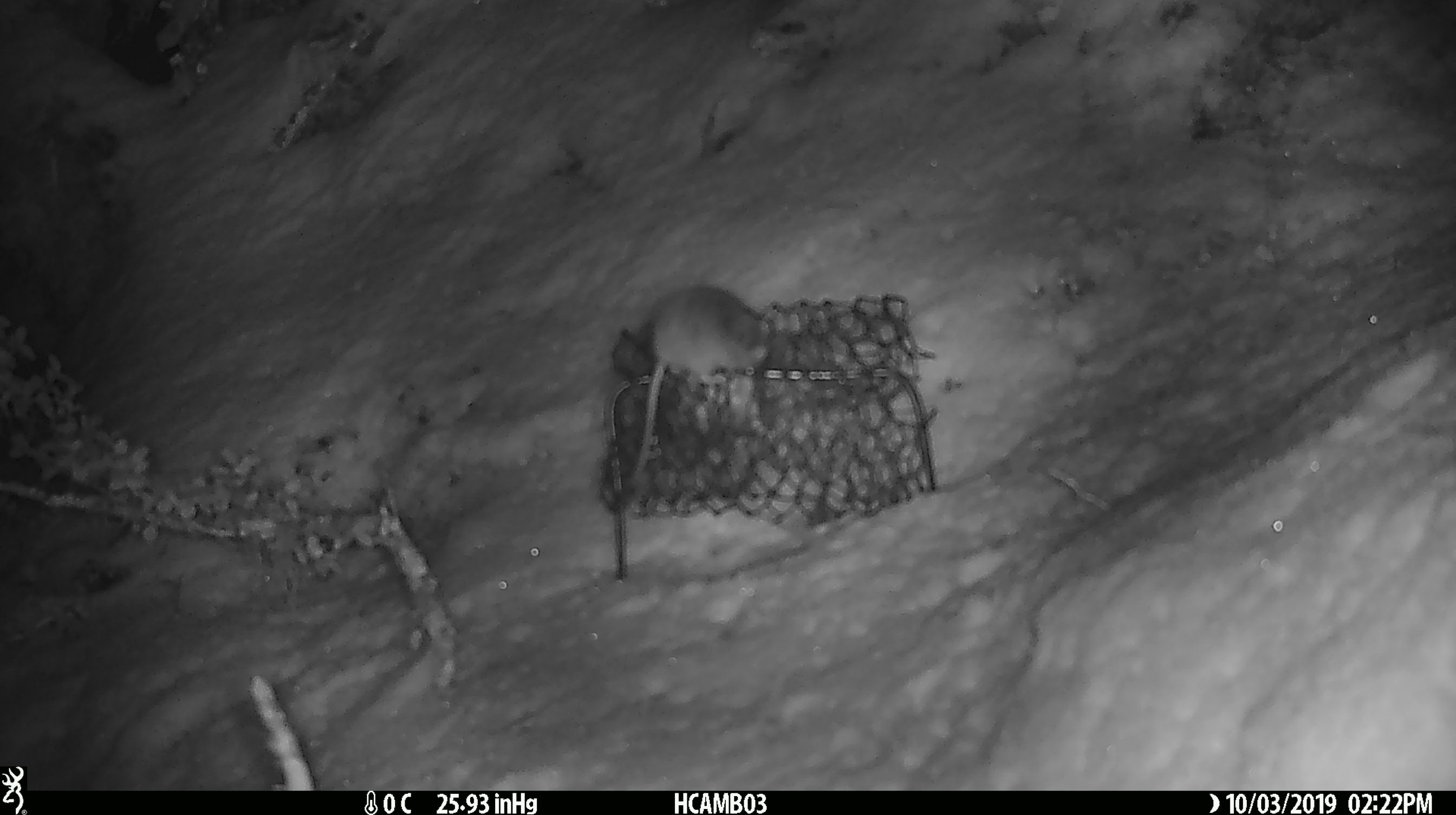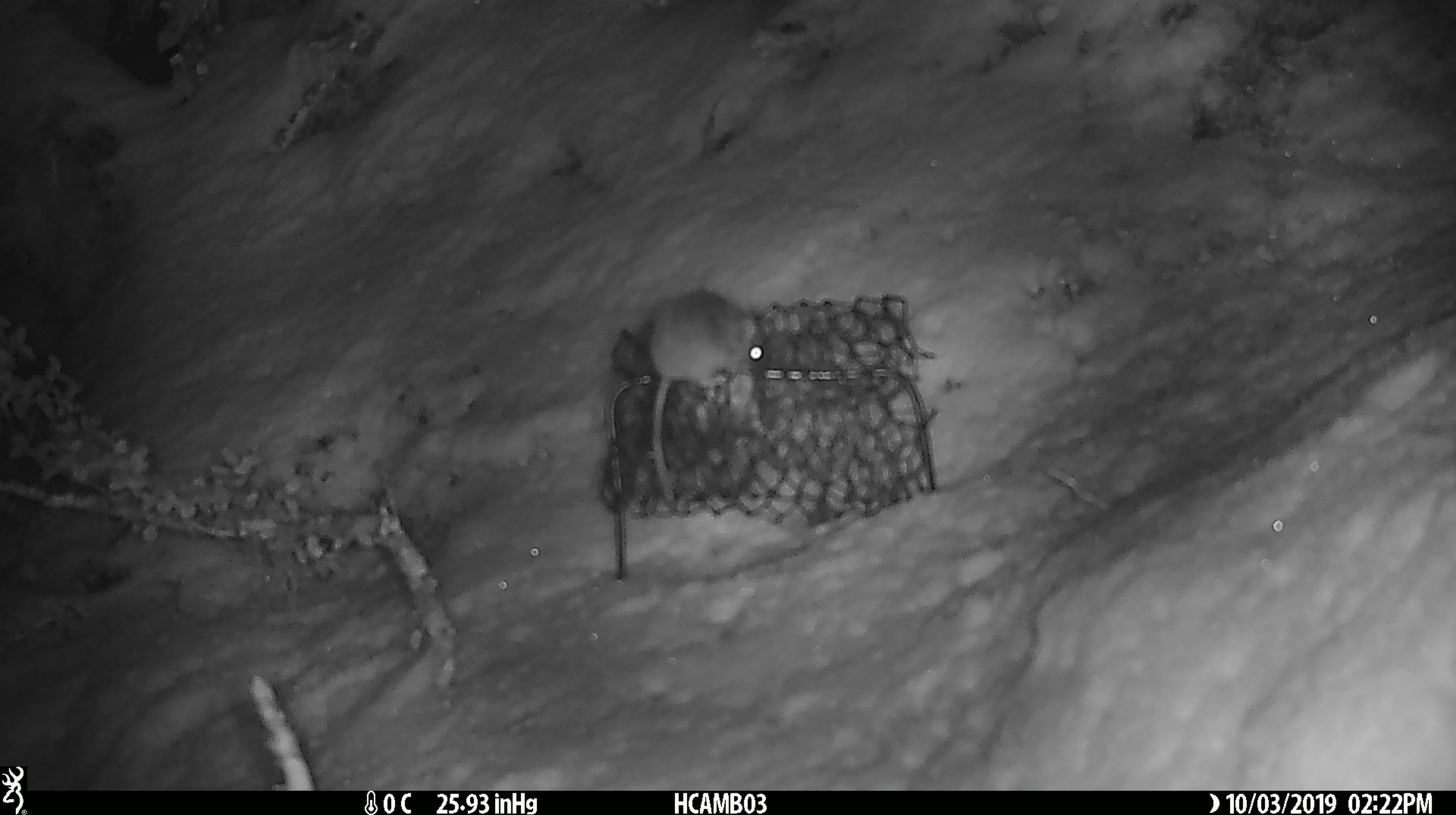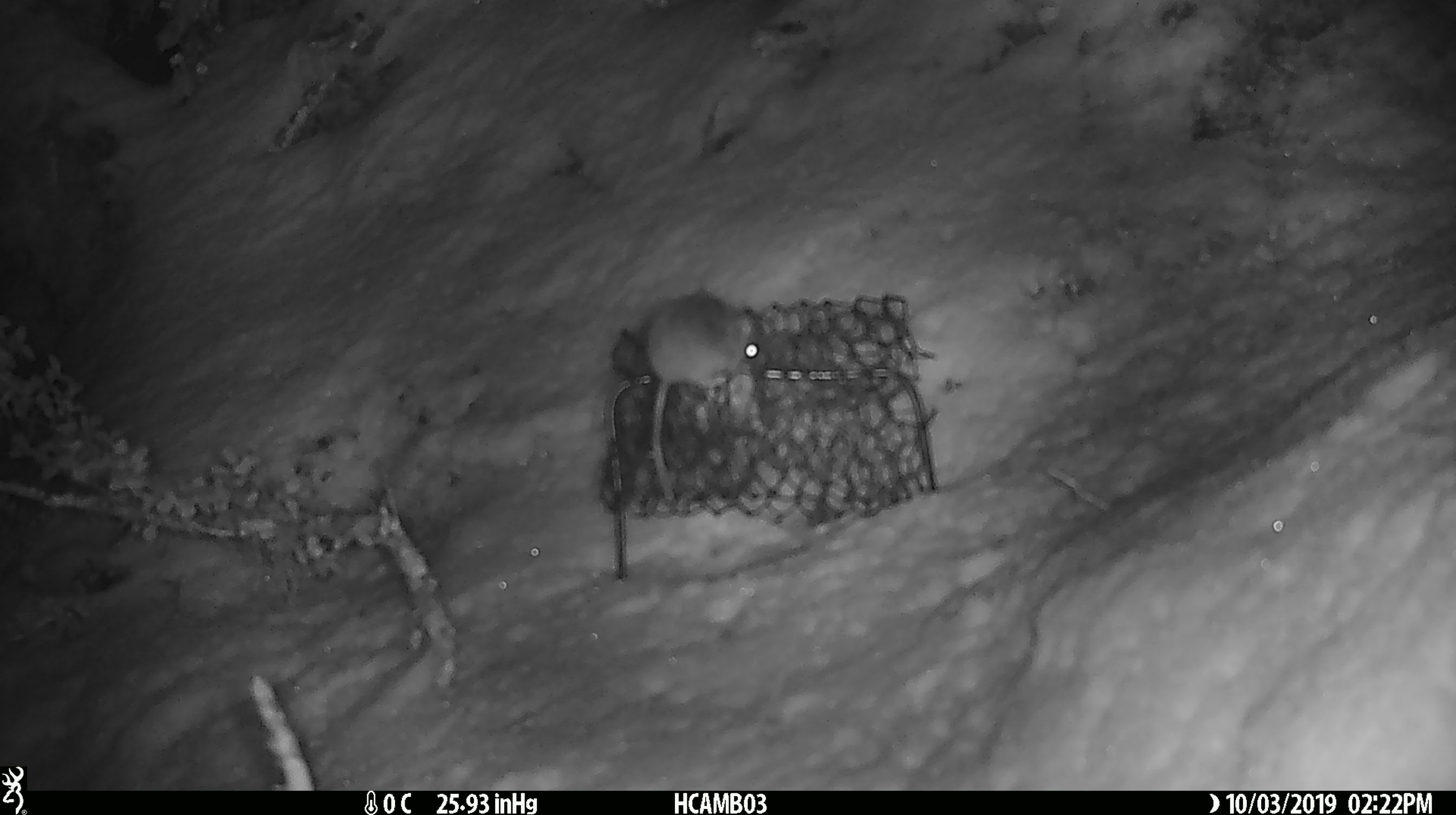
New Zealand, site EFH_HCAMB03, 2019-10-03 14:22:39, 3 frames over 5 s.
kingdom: Animalia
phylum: Chordata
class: Mammalia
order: Rodentia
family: Muridae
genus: Mus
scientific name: Mus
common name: mouse